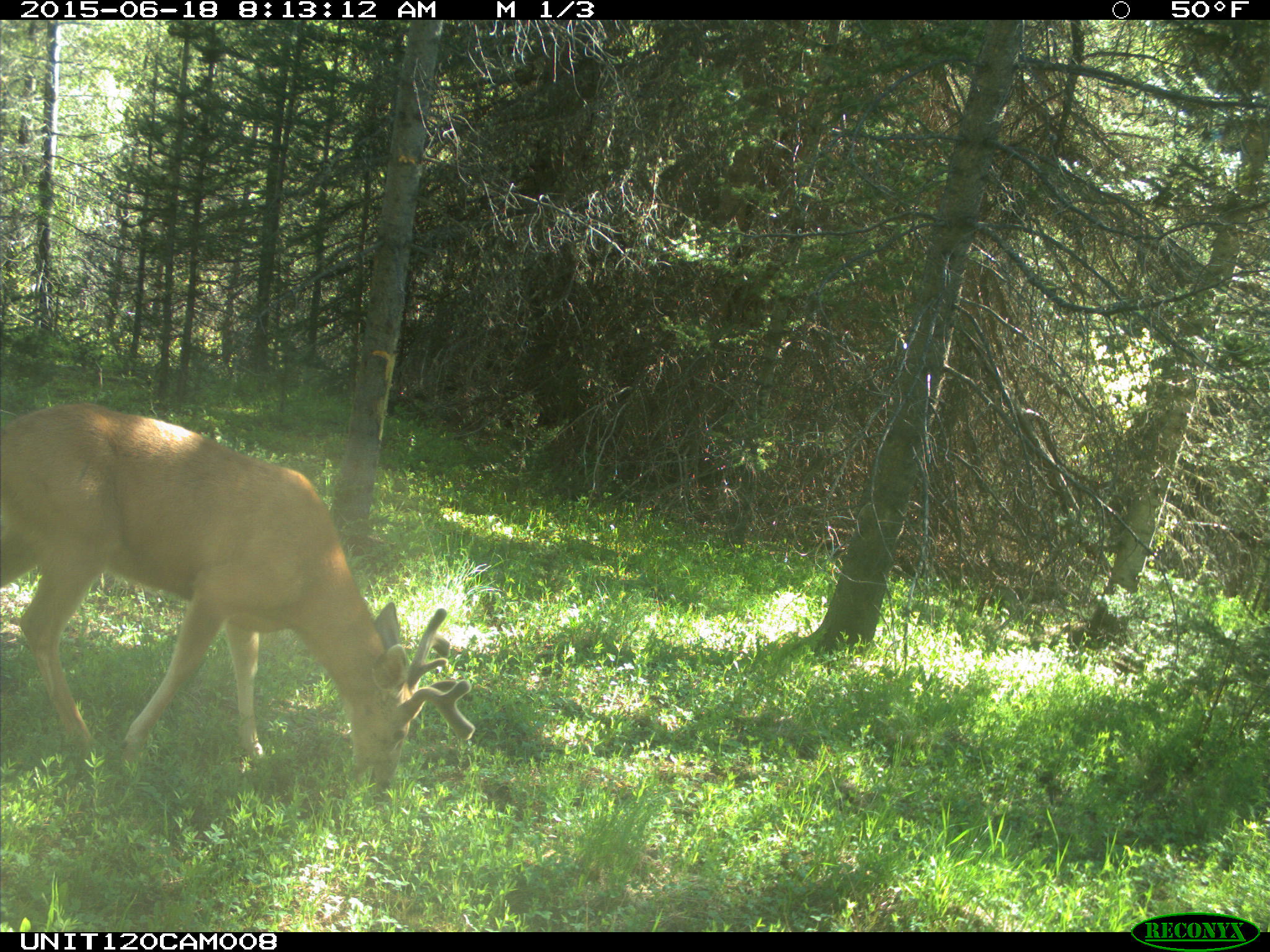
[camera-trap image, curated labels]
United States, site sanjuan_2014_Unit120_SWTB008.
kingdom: Animalia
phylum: Chordata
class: Mammalia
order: Artiodactyla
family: Cervidae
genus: Odocoileus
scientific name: Odocoileus hemionus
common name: mule deer